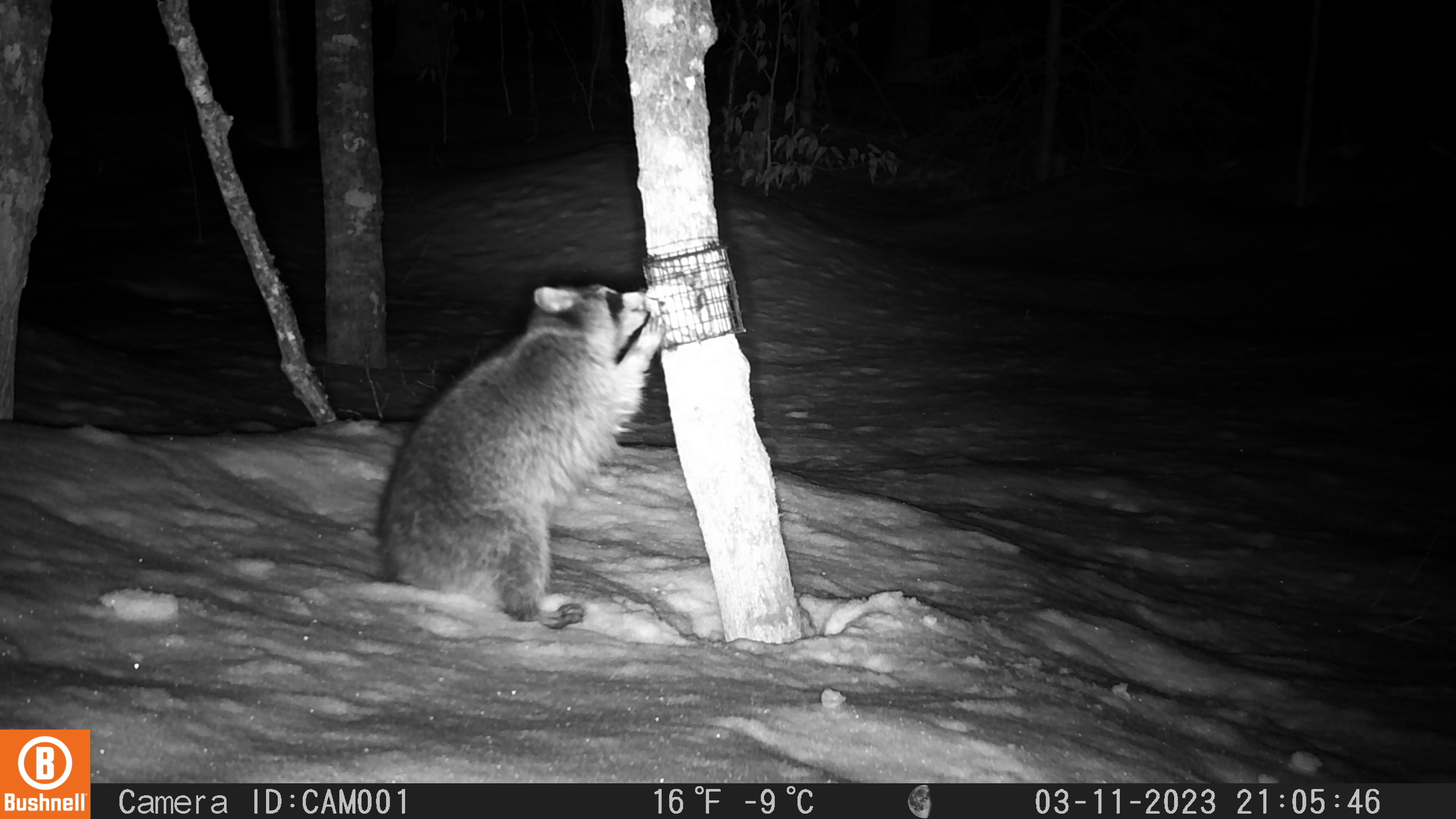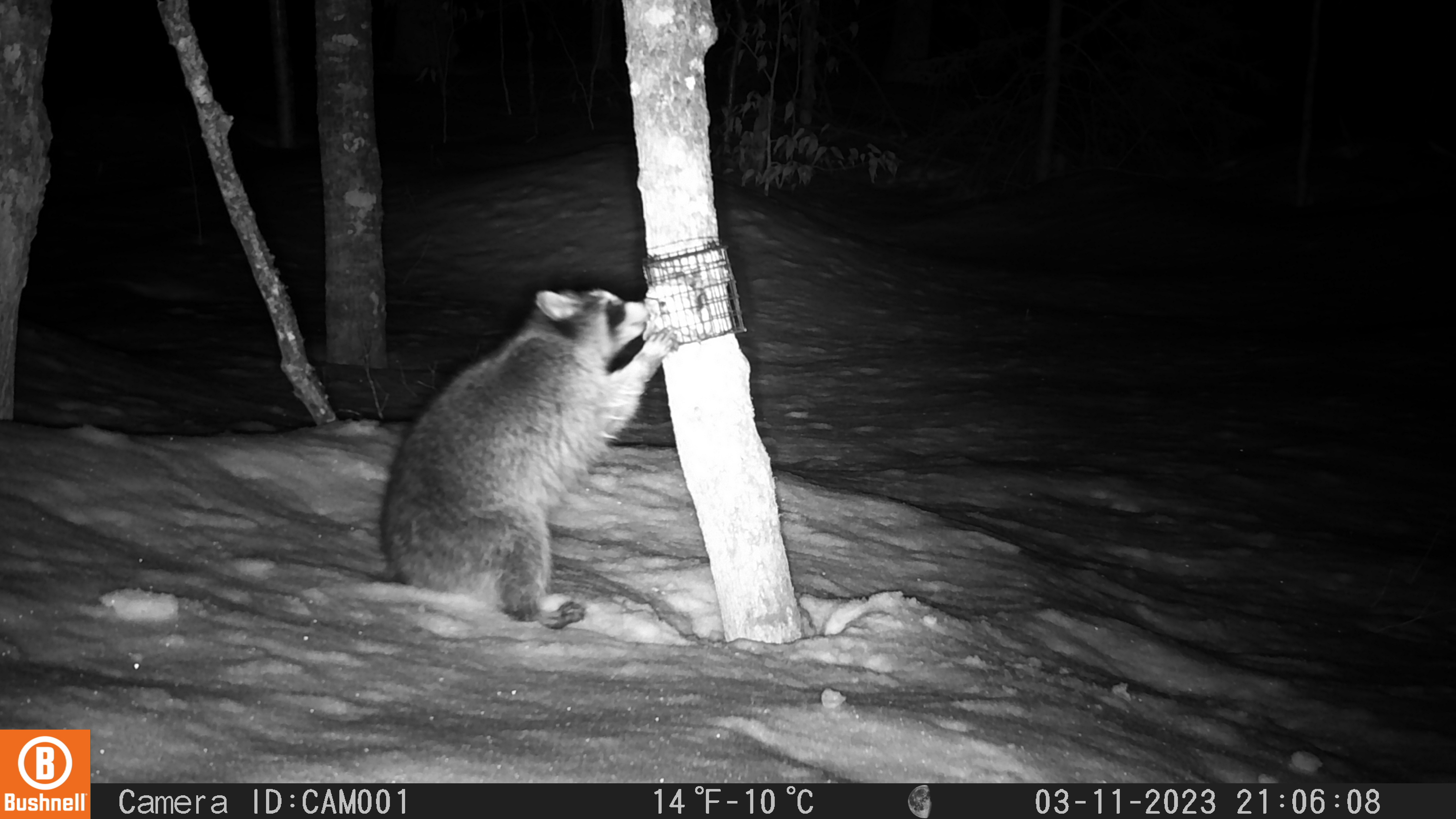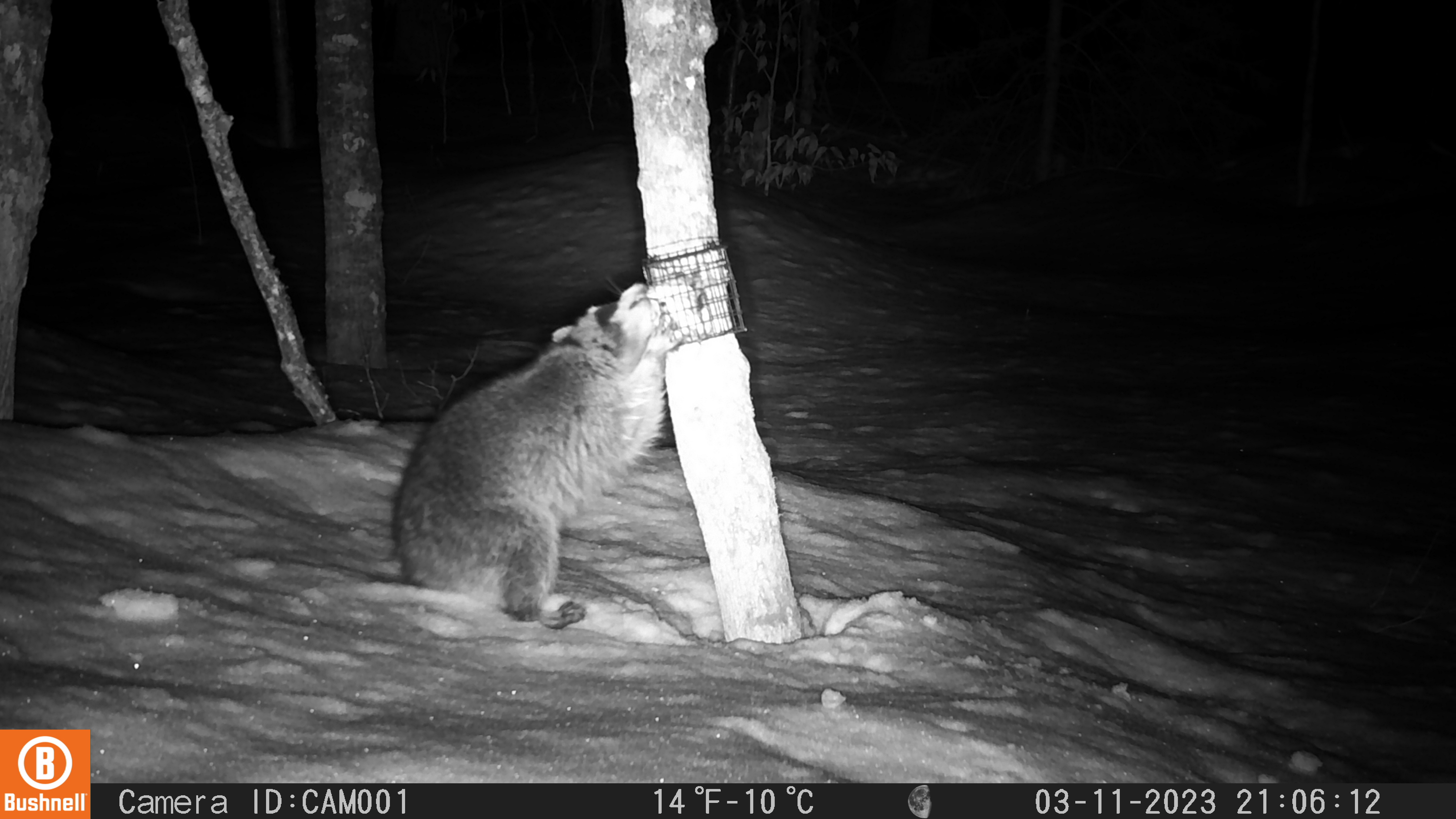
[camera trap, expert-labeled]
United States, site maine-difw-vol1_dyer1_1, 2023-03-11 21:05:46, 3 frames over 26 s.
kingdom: Animalia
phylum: Chordata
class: Mammalia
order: Carnivora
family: Procyonidae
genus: Procyon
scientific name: Procyon lotor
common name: raccoon